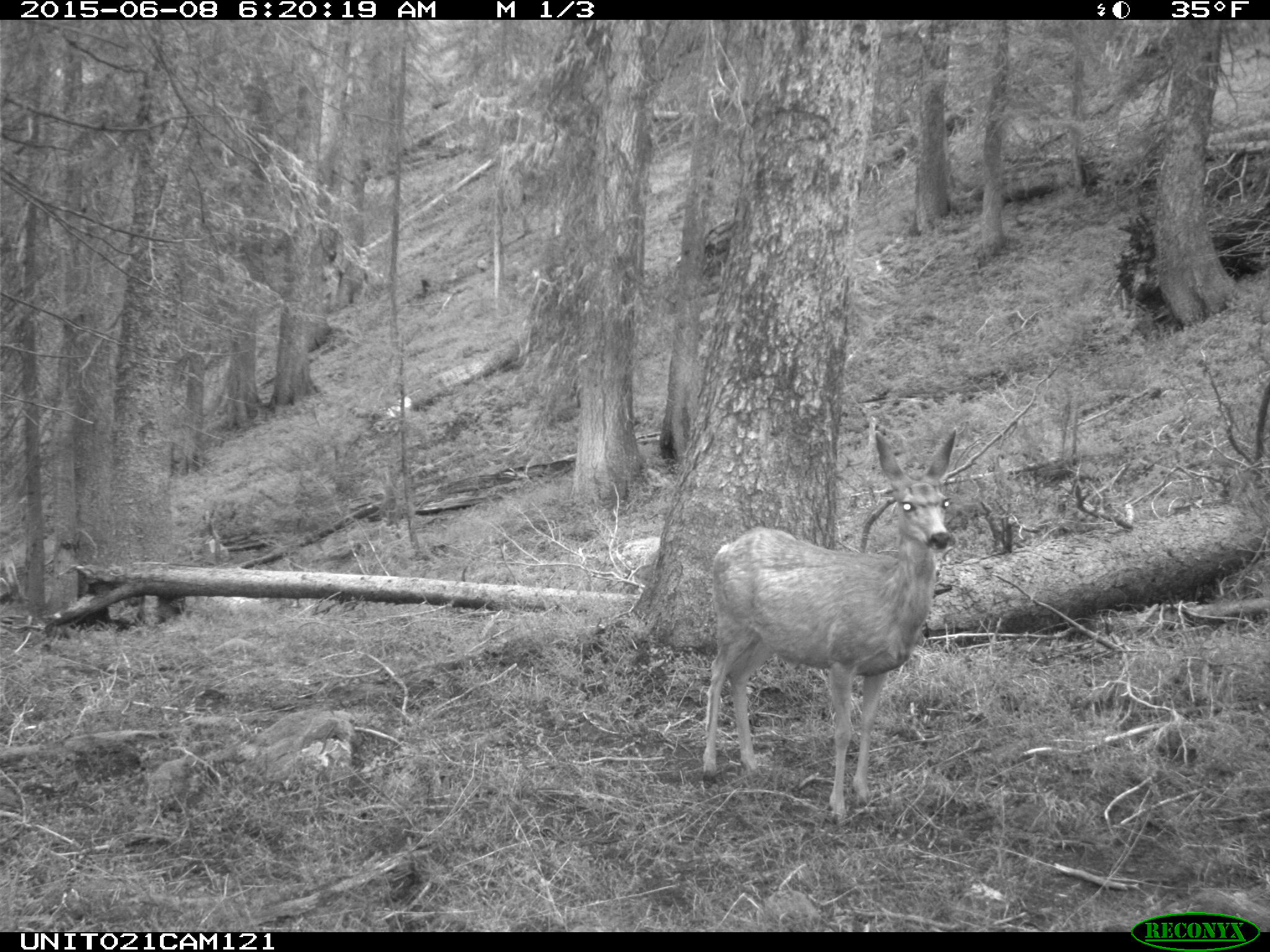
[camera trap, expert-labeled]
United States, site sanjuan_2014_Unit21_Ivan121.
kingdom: Animalia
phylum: Chordata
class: Mammalia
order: Artiodactyla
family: Cervidae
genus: Odocoileus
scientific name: Odocoileus hemionus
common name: mule deer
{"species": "Odocoileus hemionus (mule deer)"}